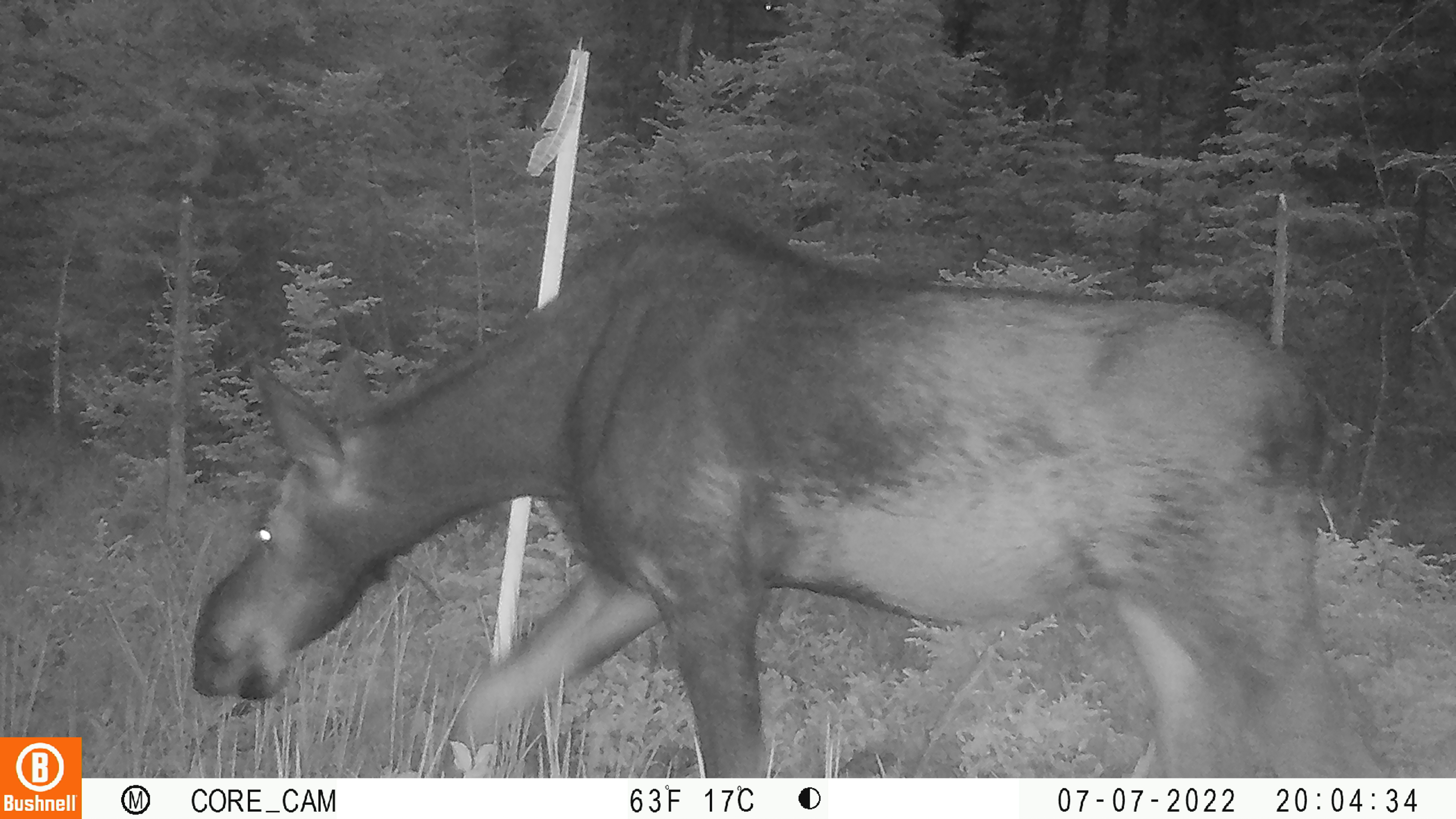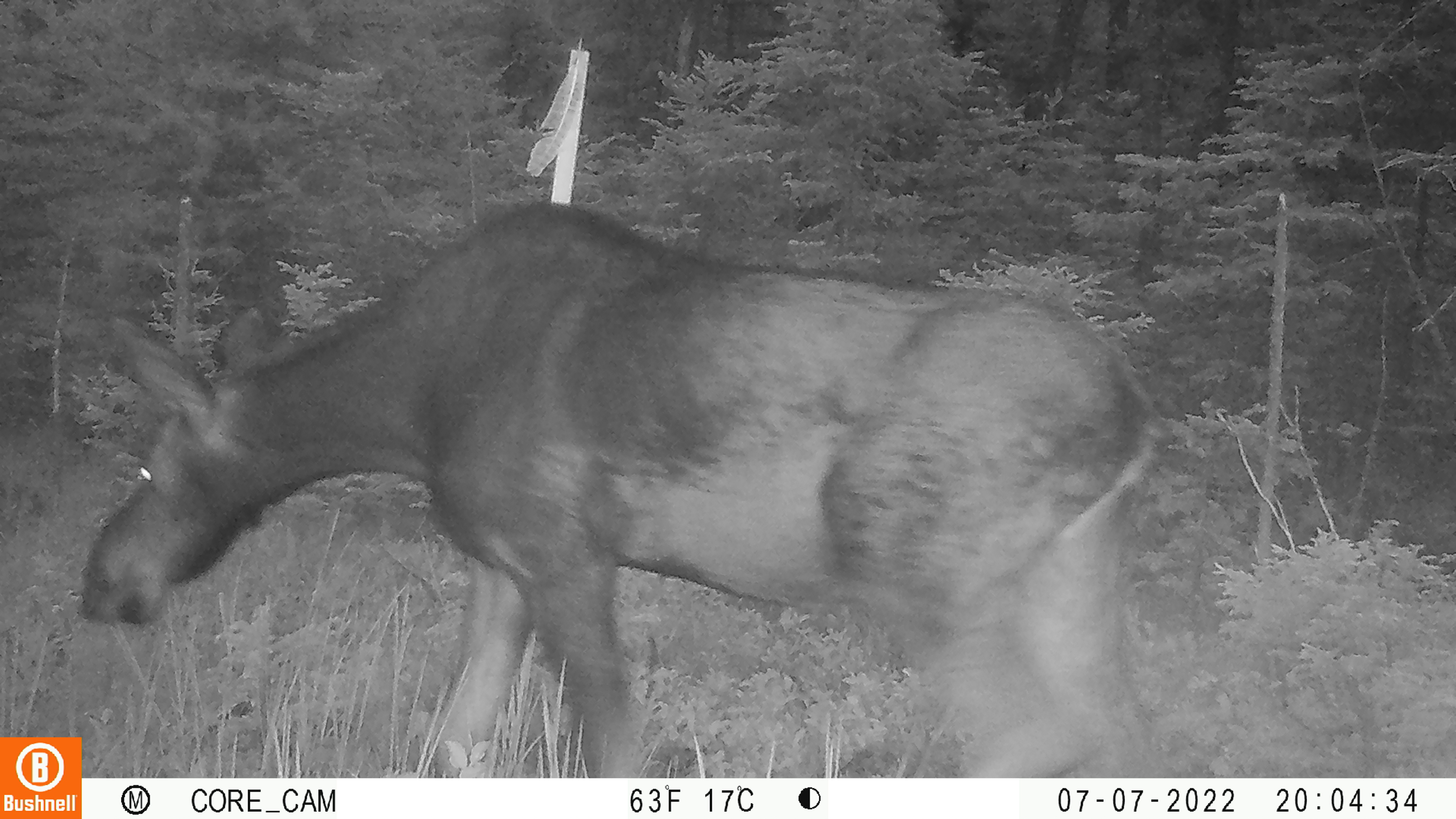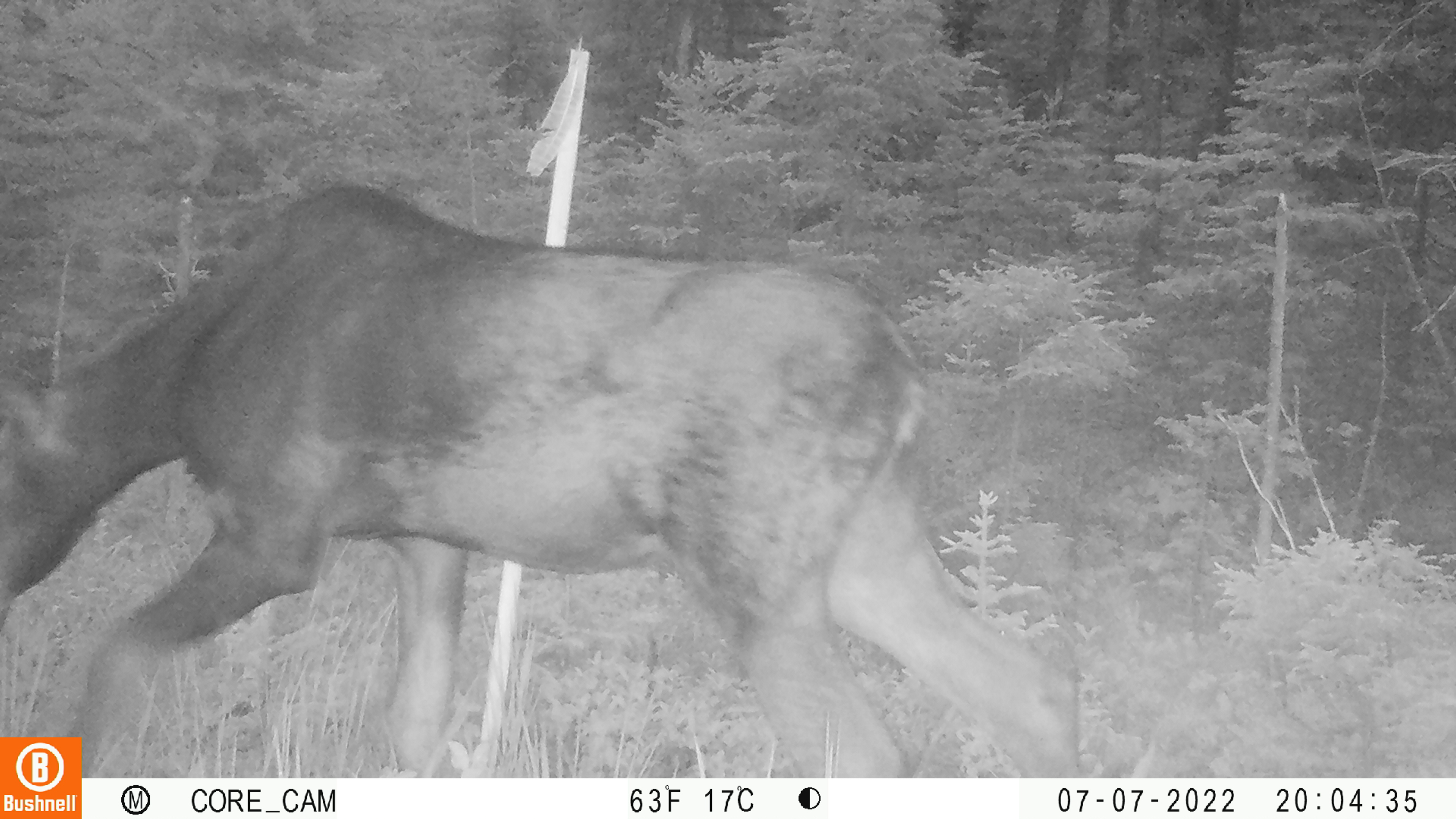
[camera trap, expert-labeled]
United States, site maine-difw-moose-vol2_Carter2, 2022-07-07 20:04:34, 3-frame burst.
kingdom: Animalia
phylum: Chordata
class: Mammalia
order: Artiodactyla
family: Cervidae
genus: Alces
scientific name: Alces alces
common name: moose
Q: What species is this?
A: Moose (Alces alces).